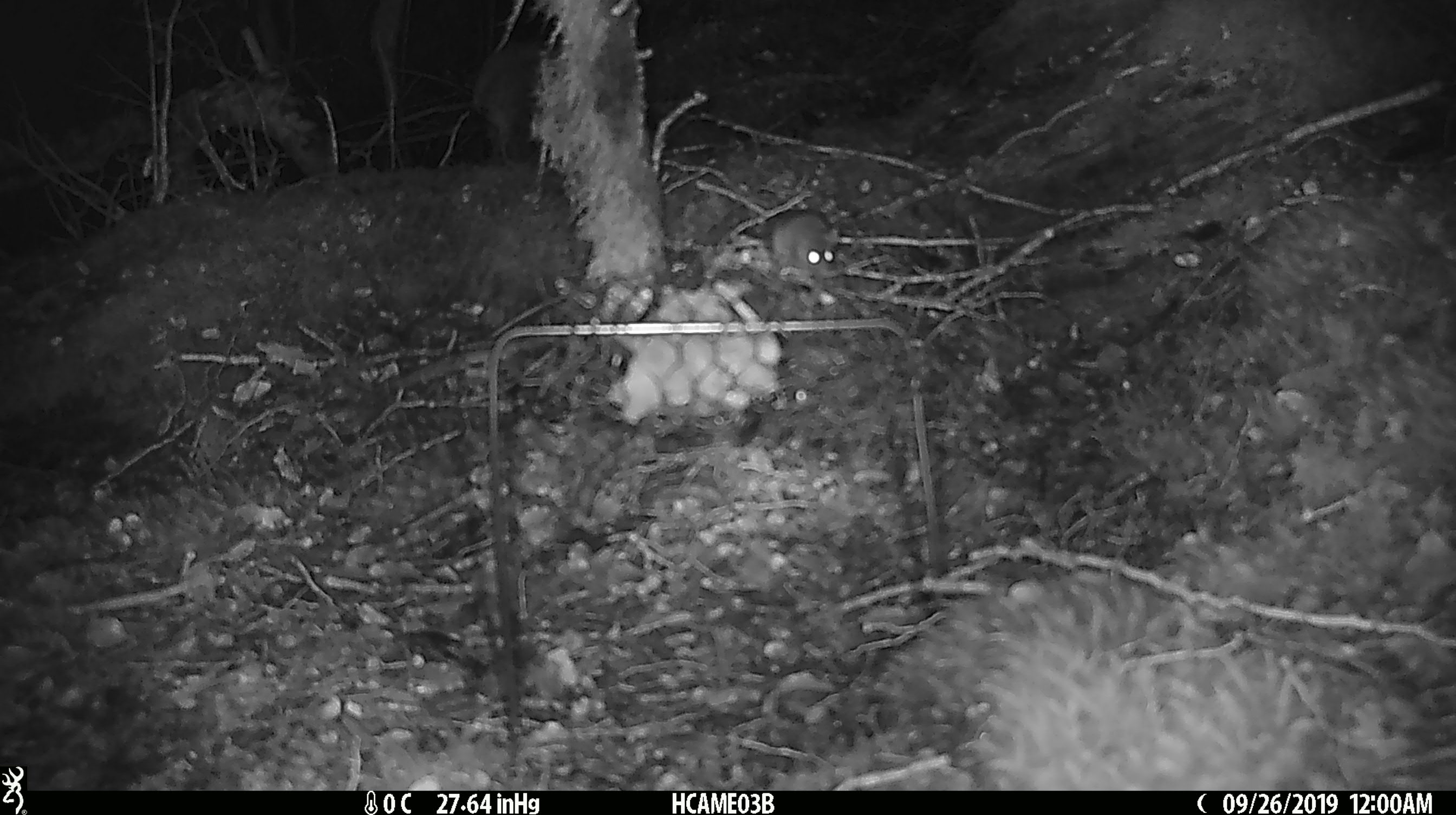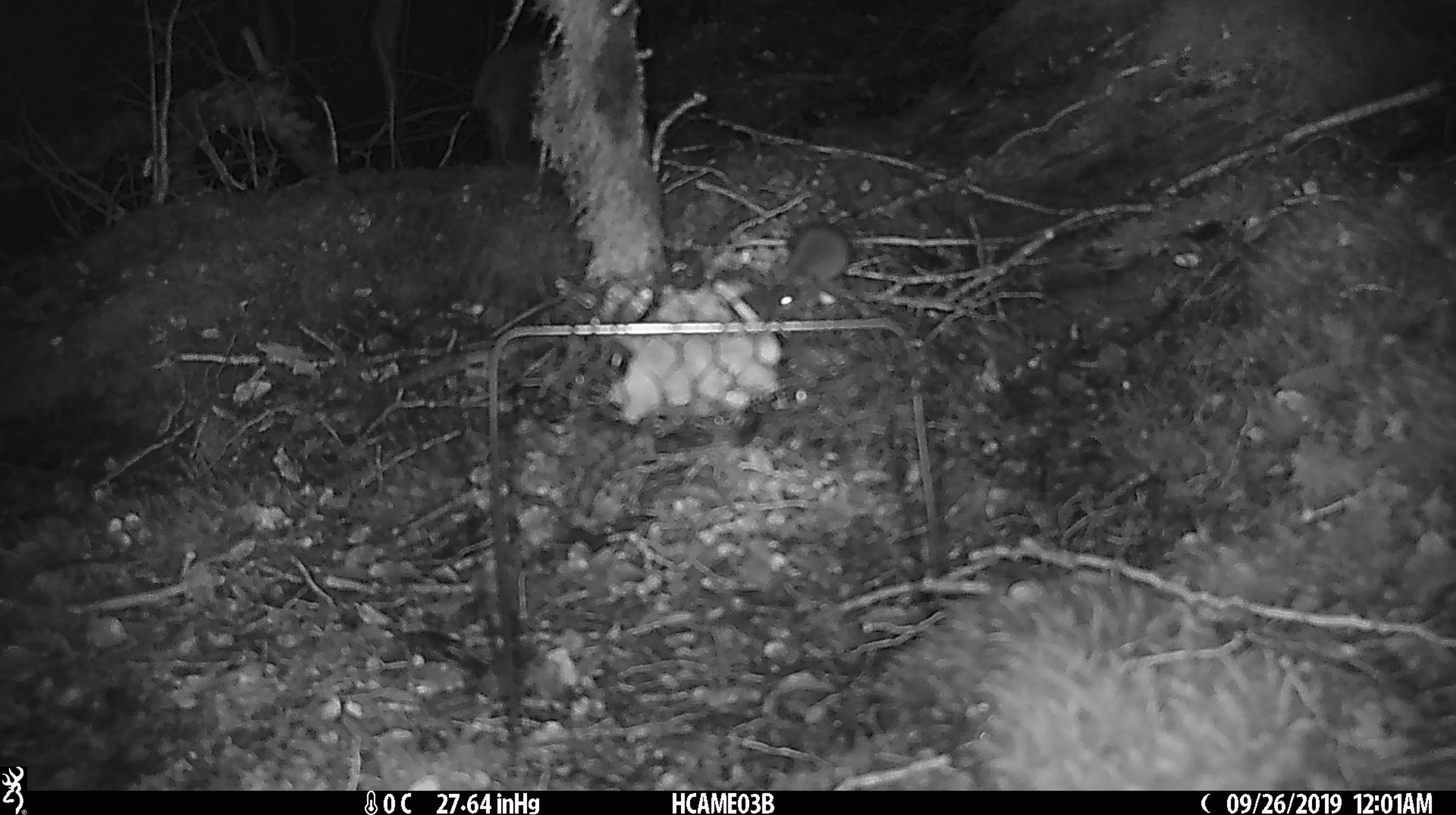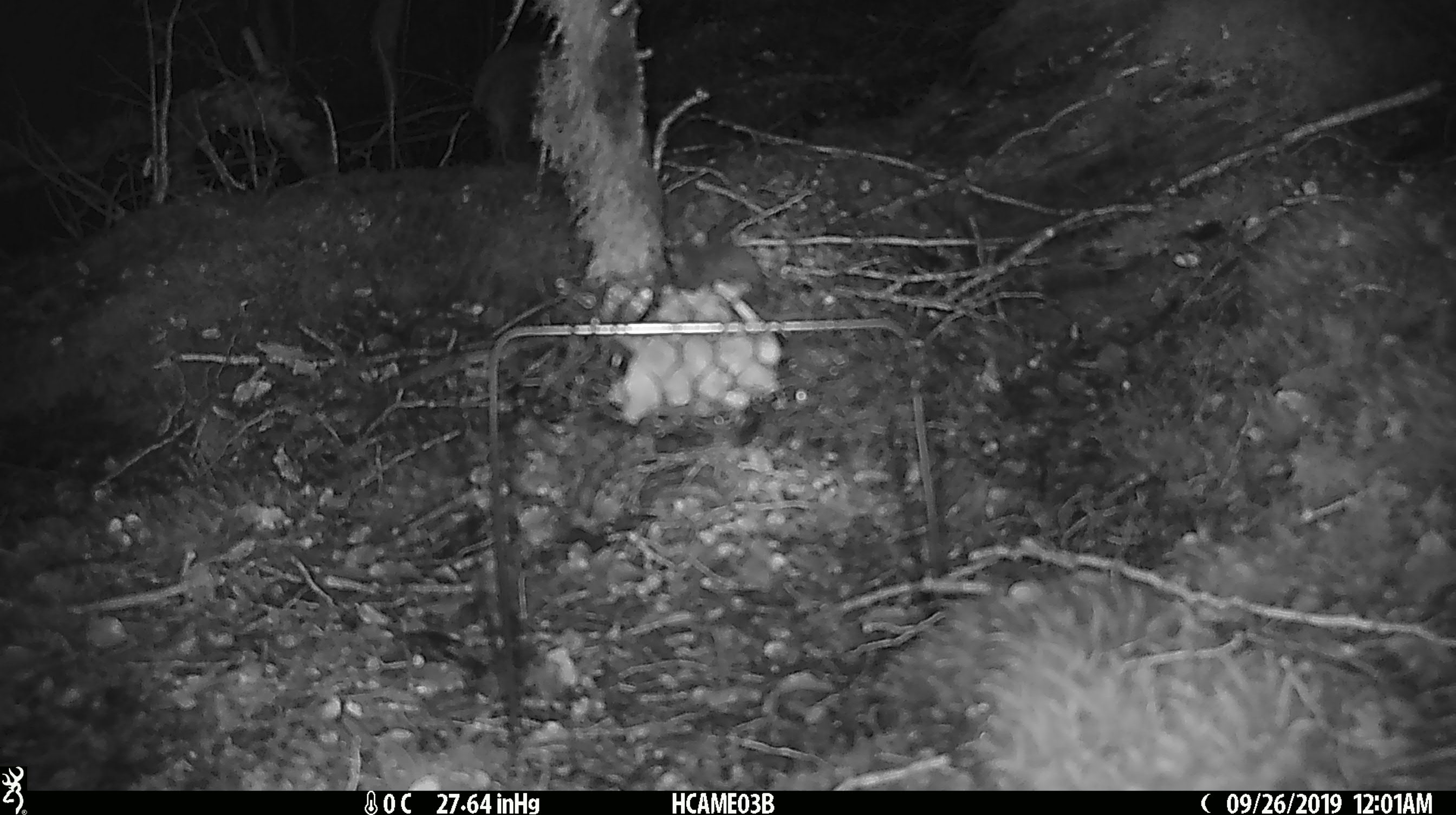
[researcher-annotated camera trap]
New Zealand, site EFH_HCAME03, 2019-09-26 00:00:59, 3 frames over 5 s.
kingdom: Animalia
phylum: Chordata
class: Mammalia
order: Rodentia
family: Muridae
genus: Mus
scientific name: Mus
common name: mouse